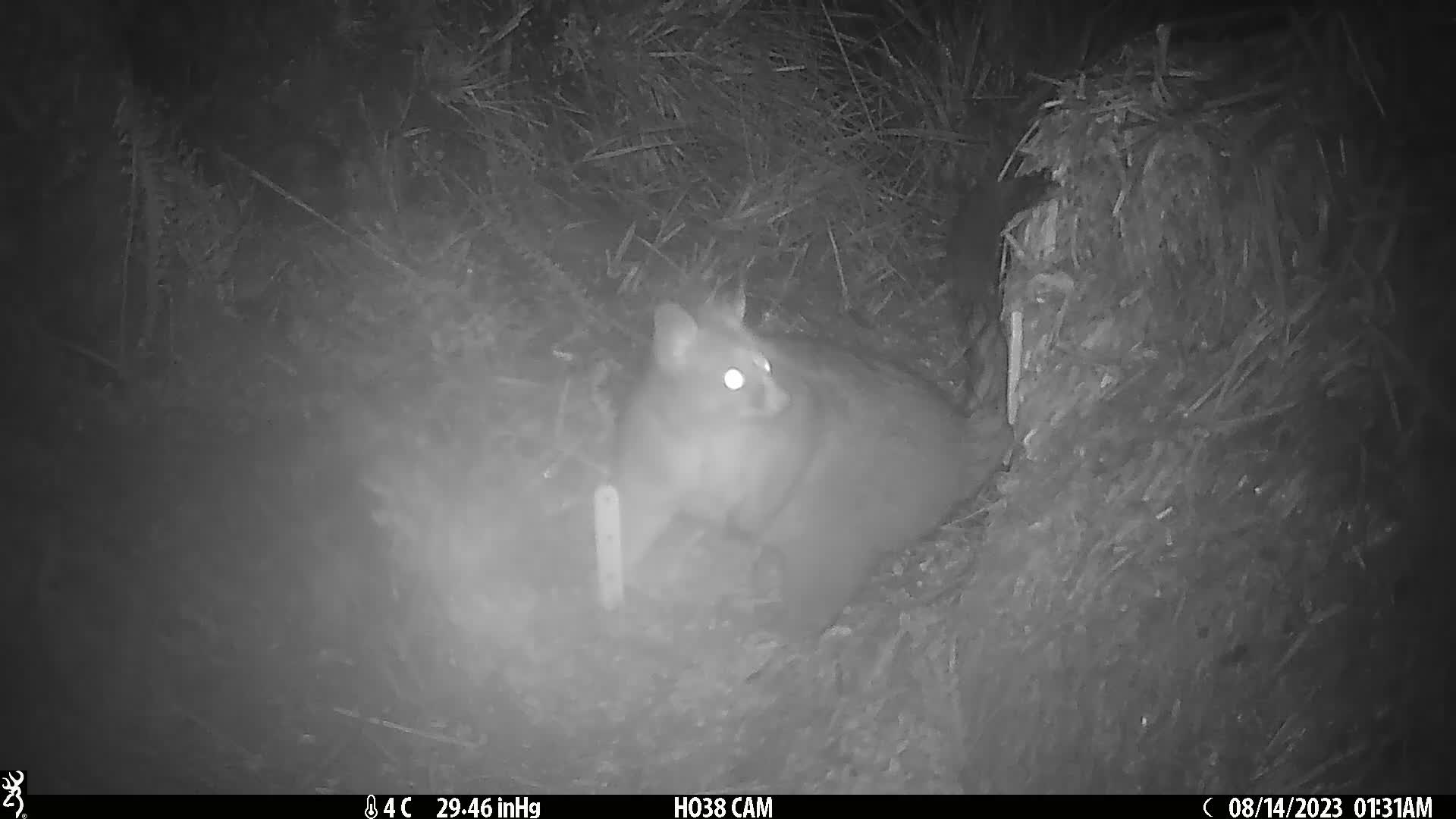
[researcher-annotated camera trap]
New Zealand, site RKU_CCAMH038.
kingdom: Animalia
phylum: Chordata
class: Mammalia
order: Diprotodontia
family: Phalangeridae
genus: Trichosurus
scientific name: Trichosurus vulpecula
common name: common brushtail possum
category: possum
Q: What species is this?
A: Possum (common brushtail possum) (Trichosurus vulpecula).